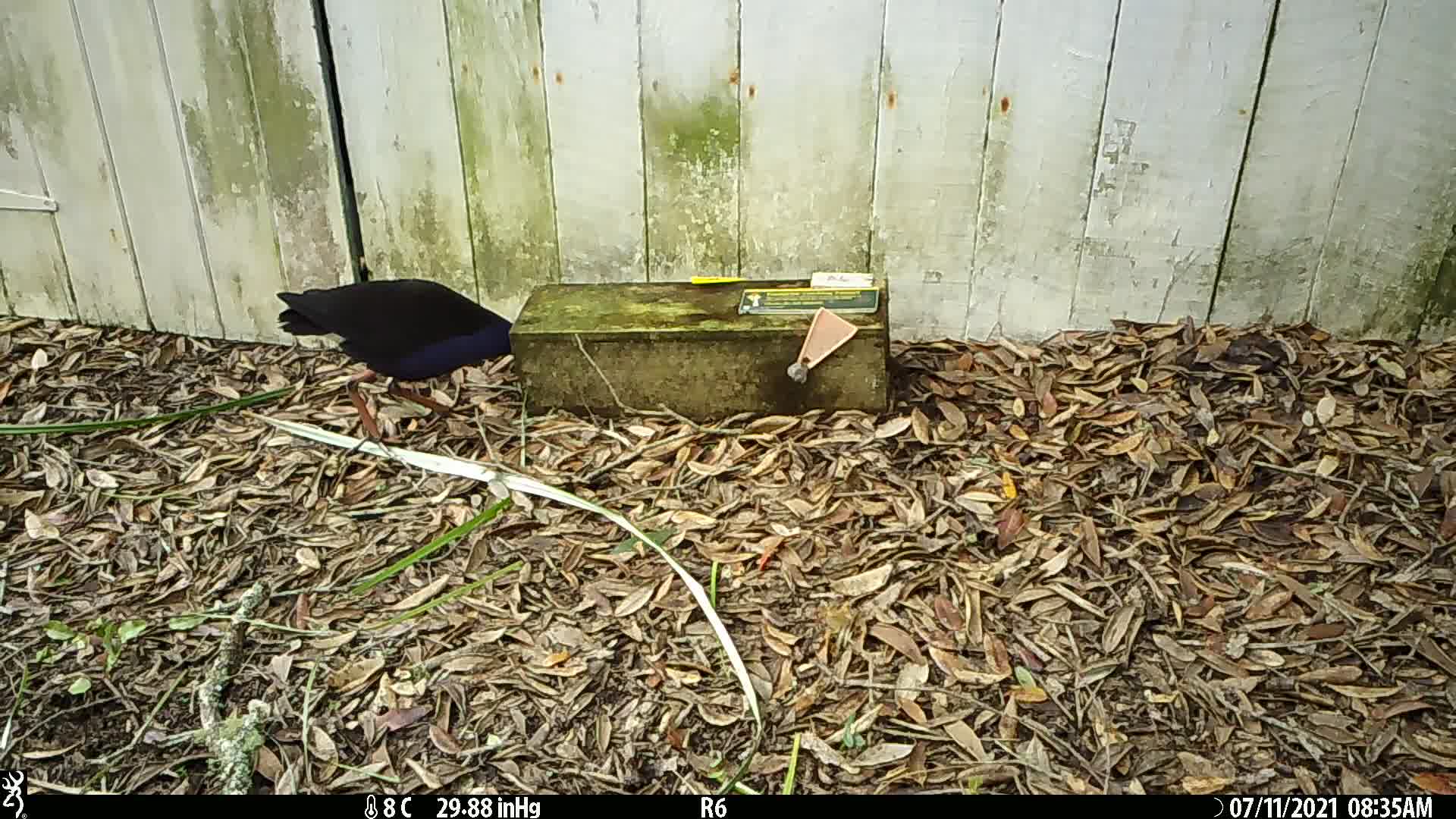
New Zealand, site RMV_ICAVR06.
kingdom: Animalia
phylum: Chordata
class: Aves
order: Gruiformes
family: Rallidae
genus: Porphyrio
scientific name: Porphyrio melanotus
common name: australasian swamphen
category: pukeko